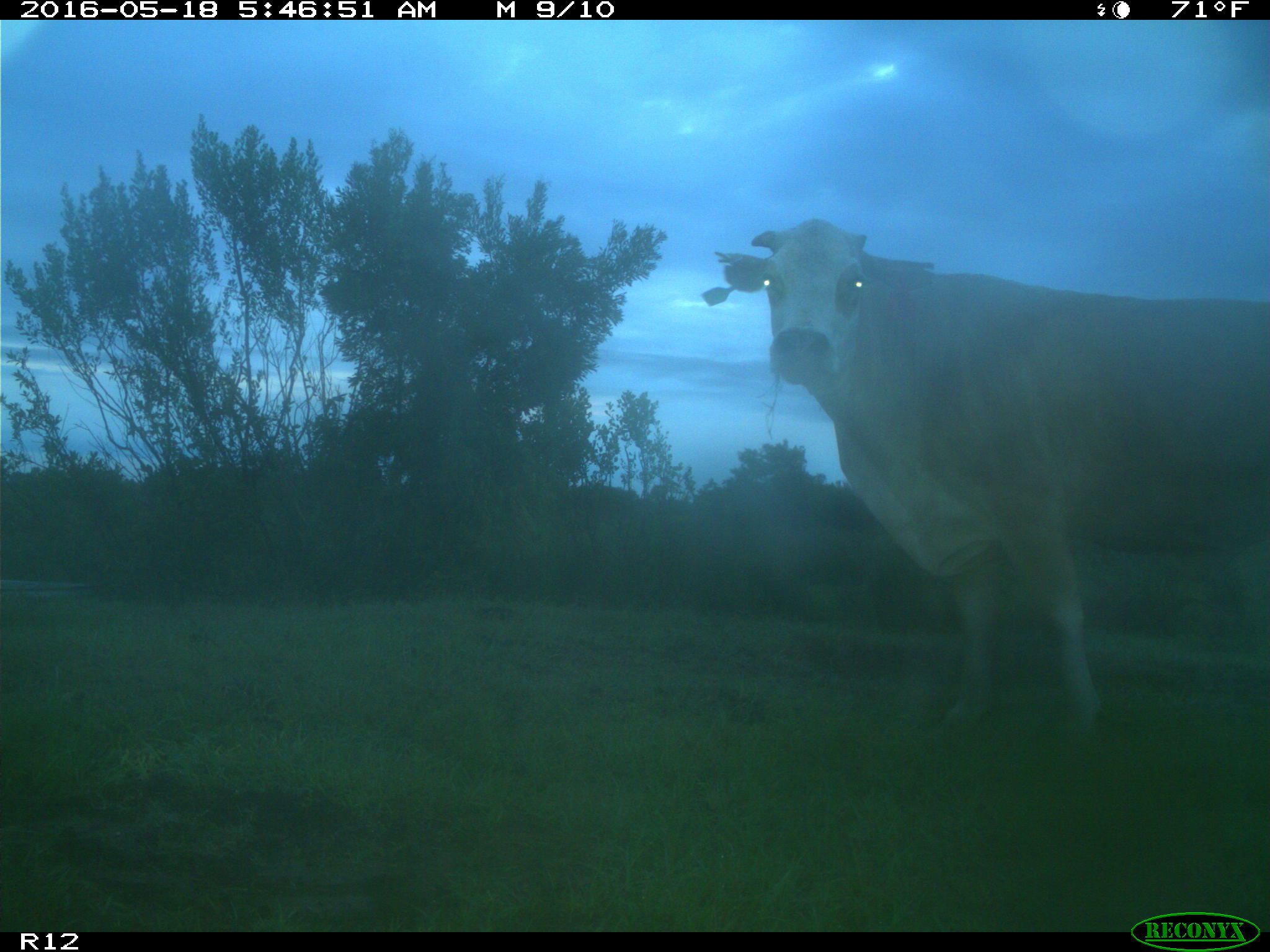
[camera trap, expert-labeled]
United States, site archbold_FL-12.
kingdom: Animalia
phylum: Chordata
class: Mammalia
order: Artiodactyla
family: Bovidae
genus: Bos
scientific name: Bos taurus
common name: domestic cow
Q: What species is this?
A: Bos taurus (domestic cow).